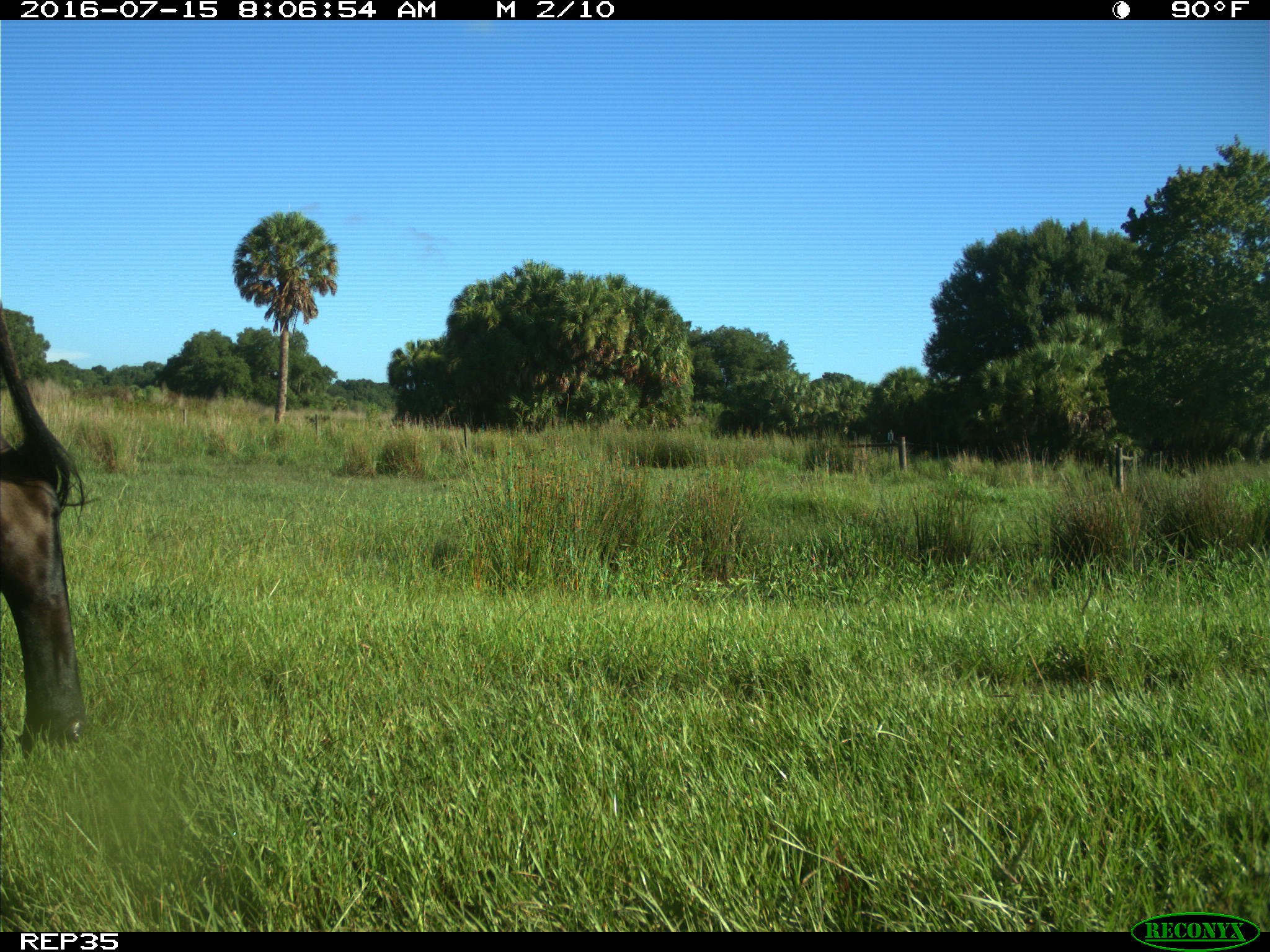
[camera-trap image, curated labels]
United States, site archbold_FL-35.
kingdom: Animalia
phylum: Chordata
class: Mammalia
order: Artiodactyla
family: Bovidae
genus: Bos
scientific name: Bos taurus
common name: domestic cow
Bos taurus (domestic cow).